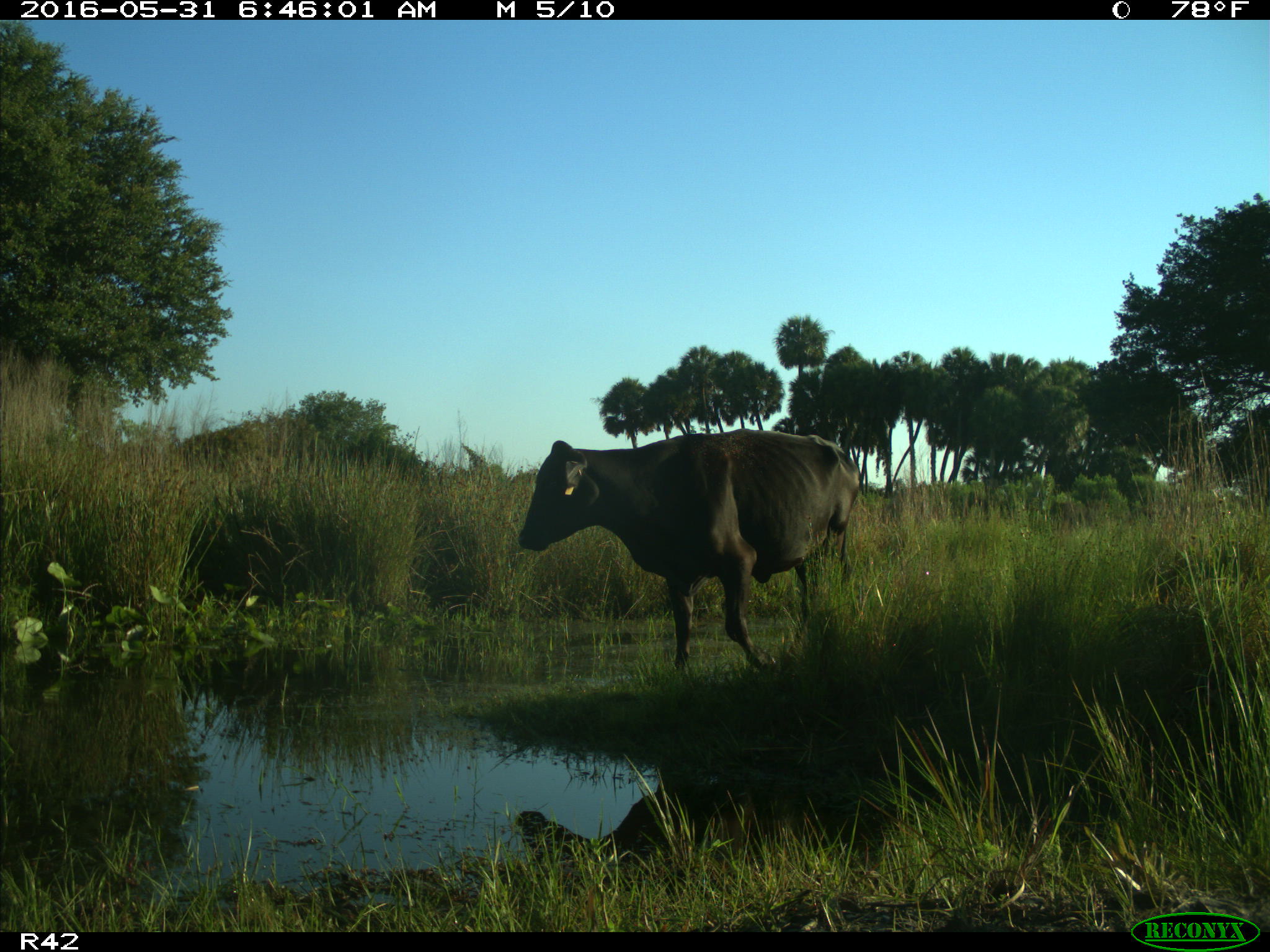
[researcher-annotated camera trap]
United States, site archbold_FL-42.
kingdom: Animalia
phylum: Chordata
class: Mammalia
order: Artiodactyla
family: Bovidae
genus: Bos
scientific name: Bos taurus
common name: domestic cow